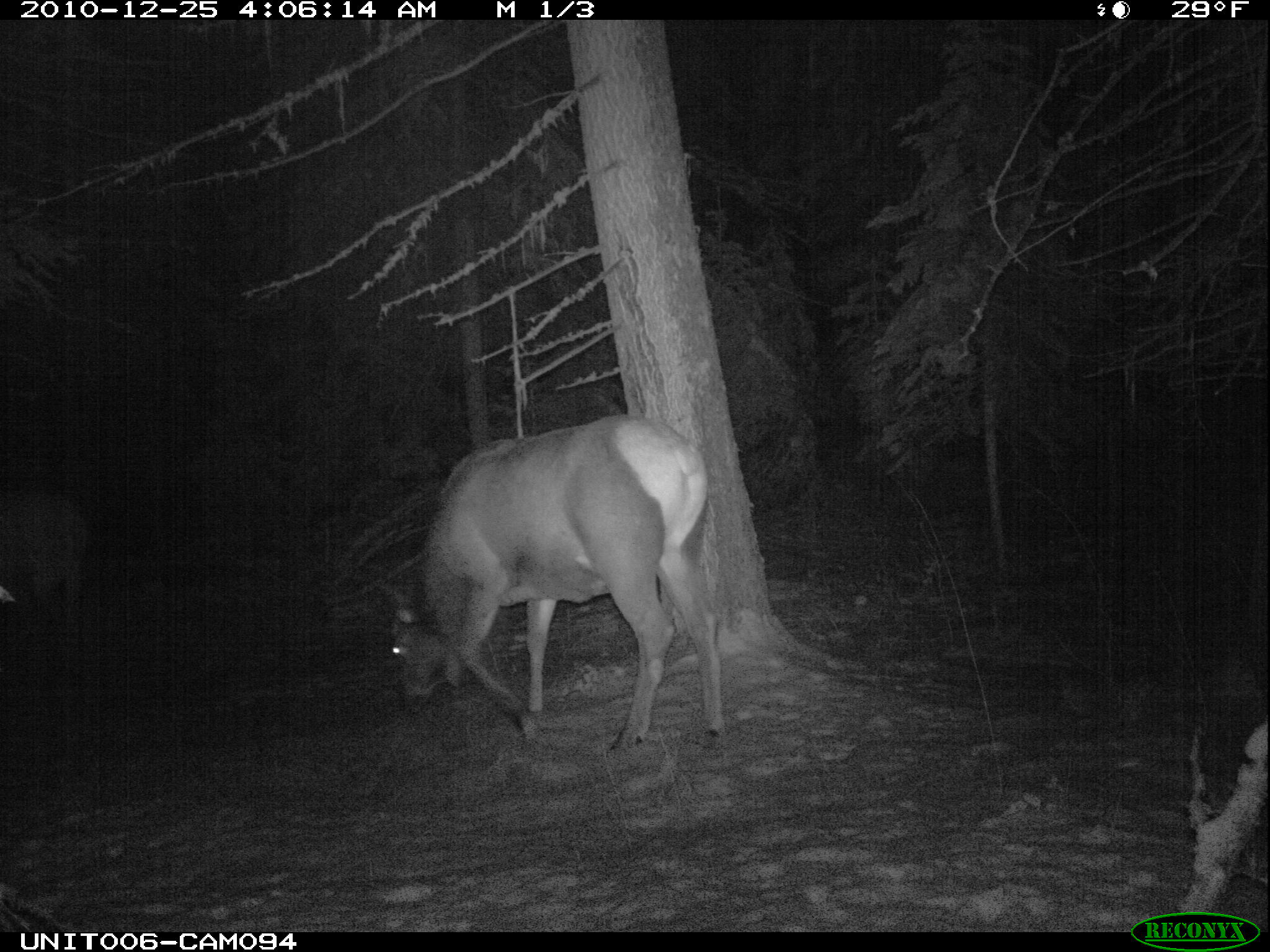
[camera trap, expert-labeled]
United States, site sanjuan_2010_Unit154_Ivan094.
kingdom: Animalia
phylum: Chordata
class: Mammalia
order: Artiodactyla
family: Cervidae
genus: Cervus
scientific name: Cervus elaphus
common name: red deer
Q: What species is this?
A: Cervus elaphus (red deer).